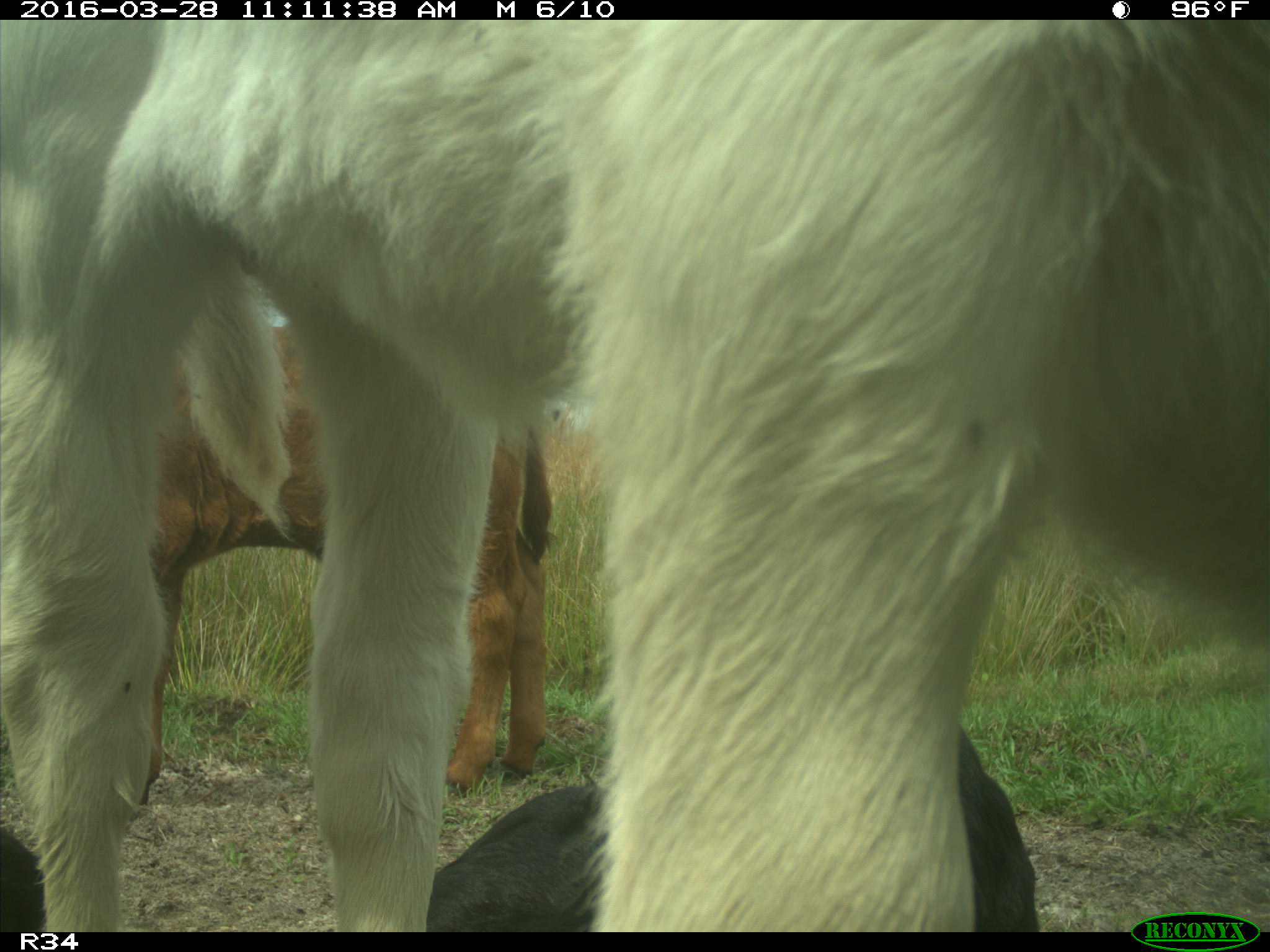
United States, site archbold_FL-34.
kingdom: Animalia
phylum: Chordata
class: Mammalia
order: Artiodactyla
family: Bovidae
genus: Bos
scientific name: Bos taurus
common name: domestic cow